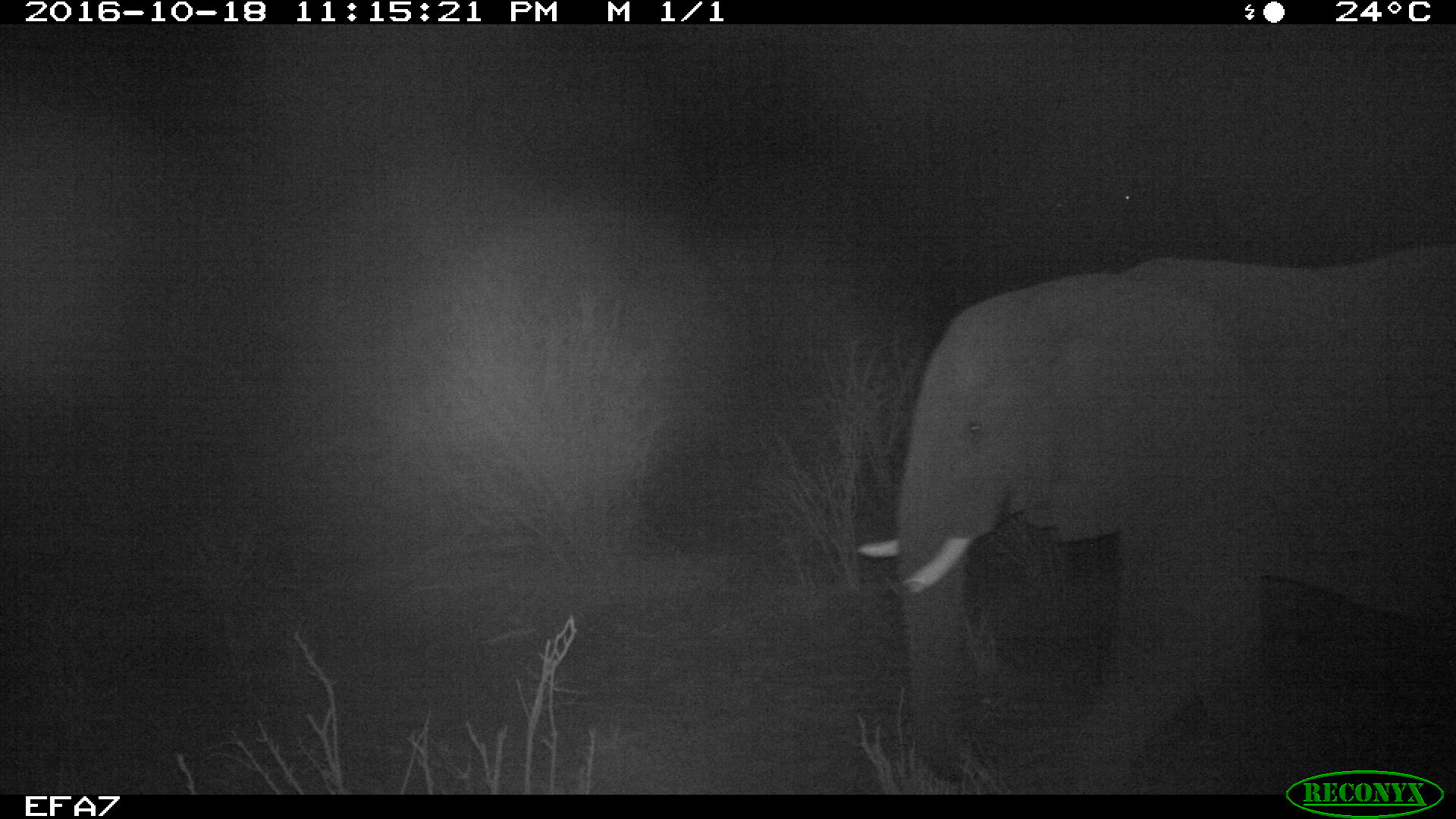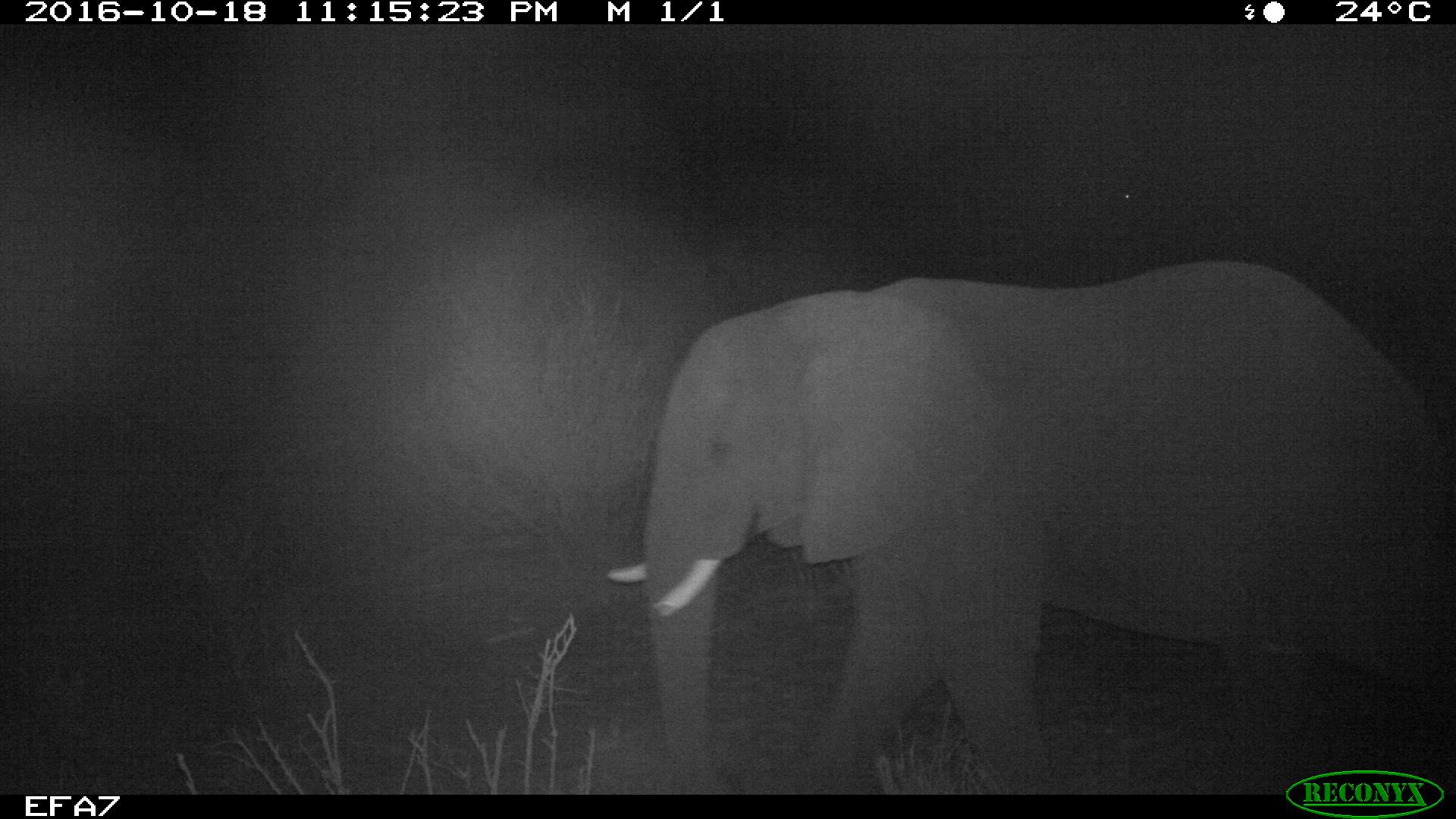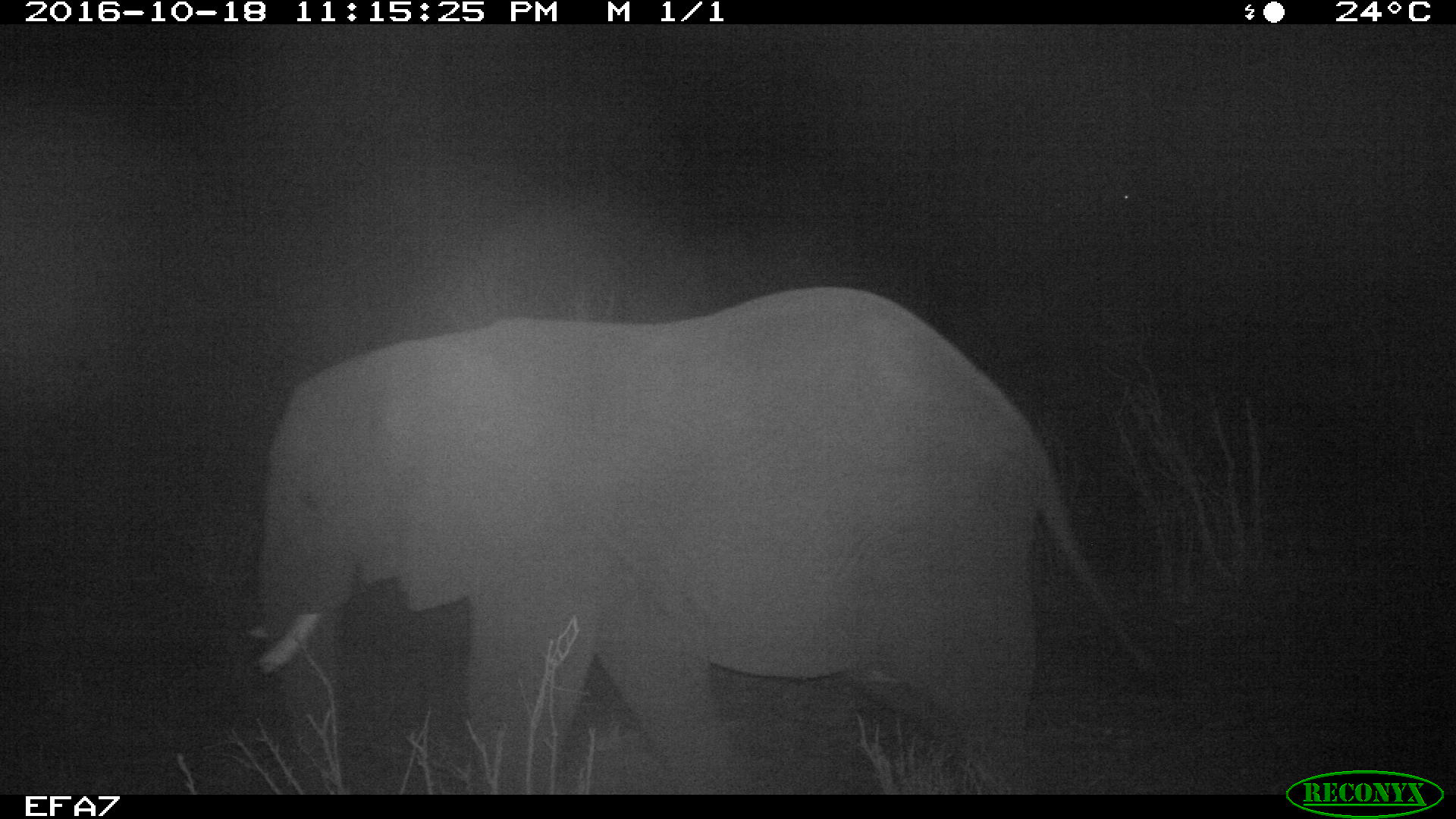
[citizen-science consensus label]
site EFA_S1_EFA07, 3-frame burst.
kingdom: Animalia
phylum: Chordata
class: Mammalia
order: Proboscidea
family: Elephantidae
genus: Loxodonta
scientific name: Loxodonta africana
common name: african bush elephant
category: elephant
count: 1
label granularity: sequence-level